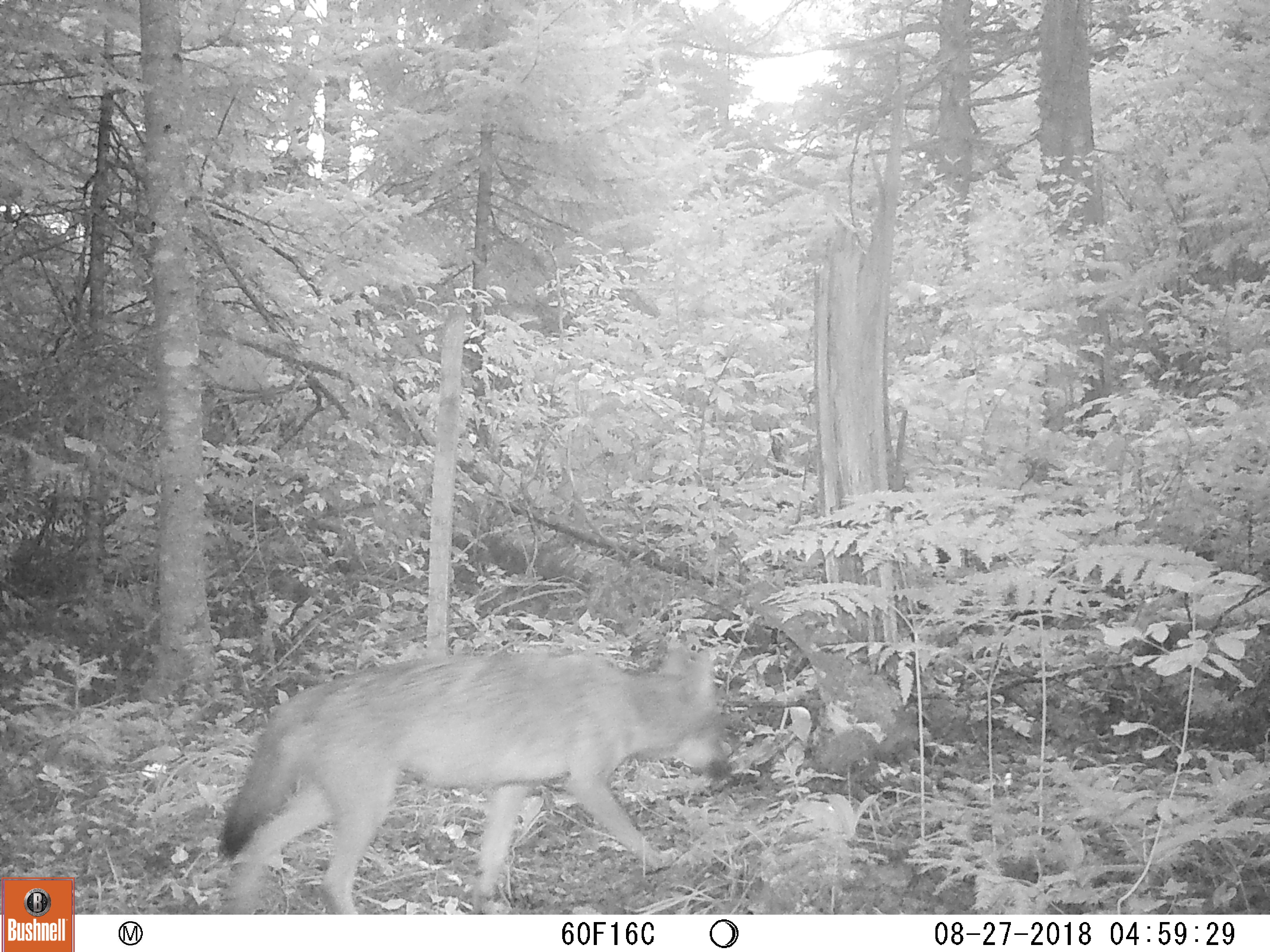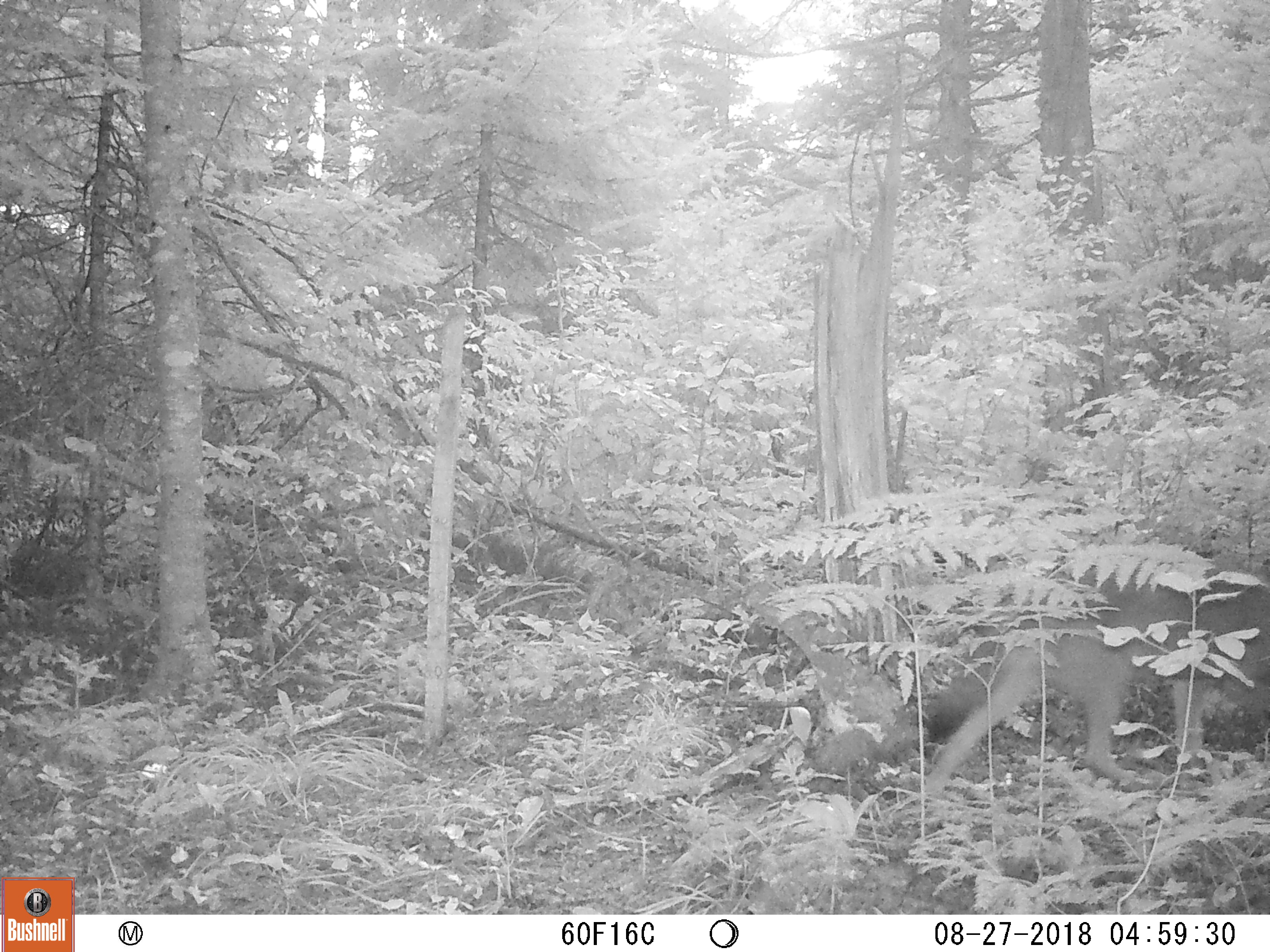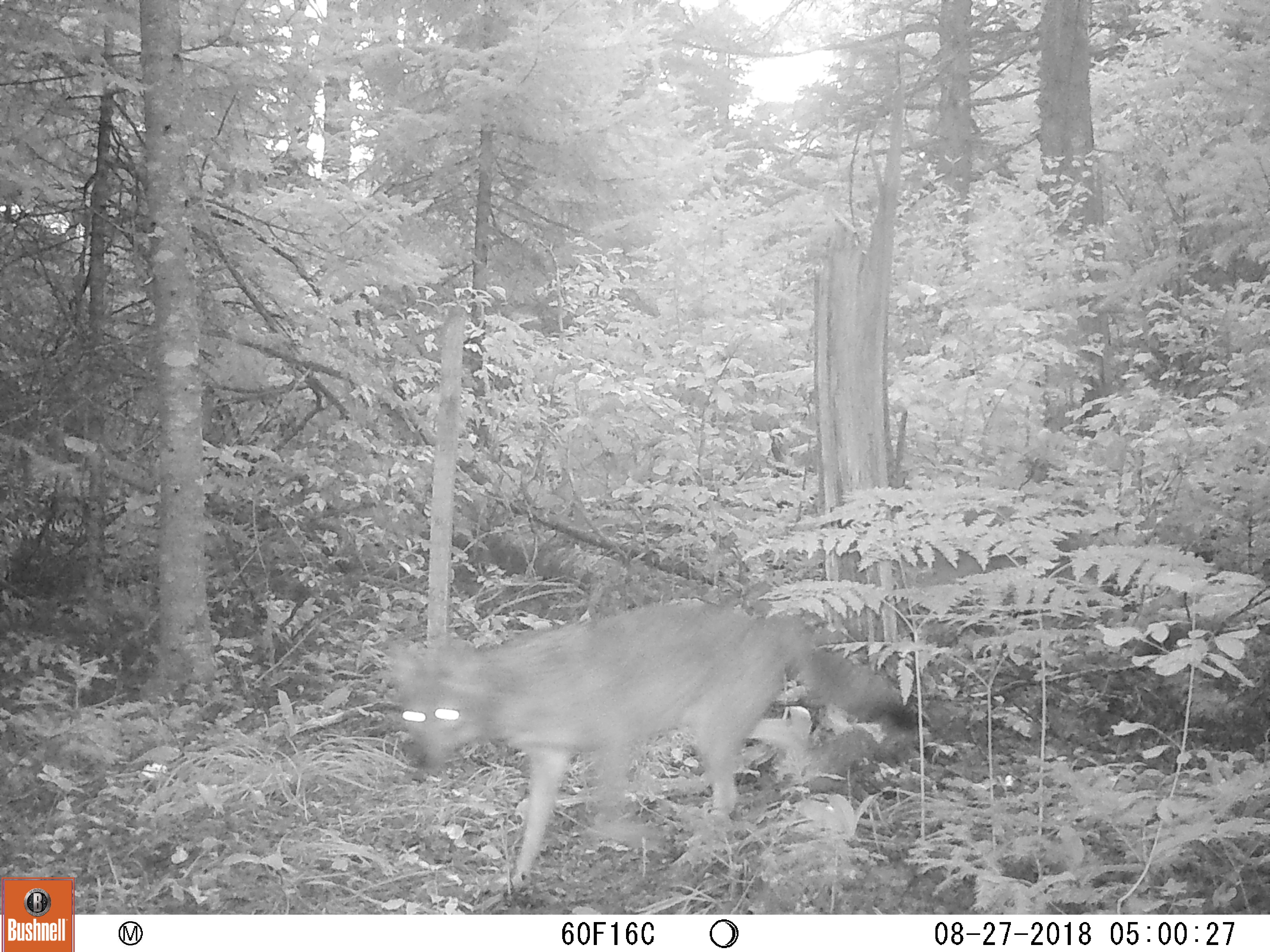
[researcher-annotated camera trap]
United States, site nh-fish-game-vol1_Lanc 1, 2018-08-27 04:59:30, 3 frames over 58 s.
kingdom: Animalia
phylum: Chordata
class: Mammalia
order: Carnivora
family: Canidae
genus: Canis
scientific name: Canis latrans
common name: coyote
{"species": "coyote (Canis latrans)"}